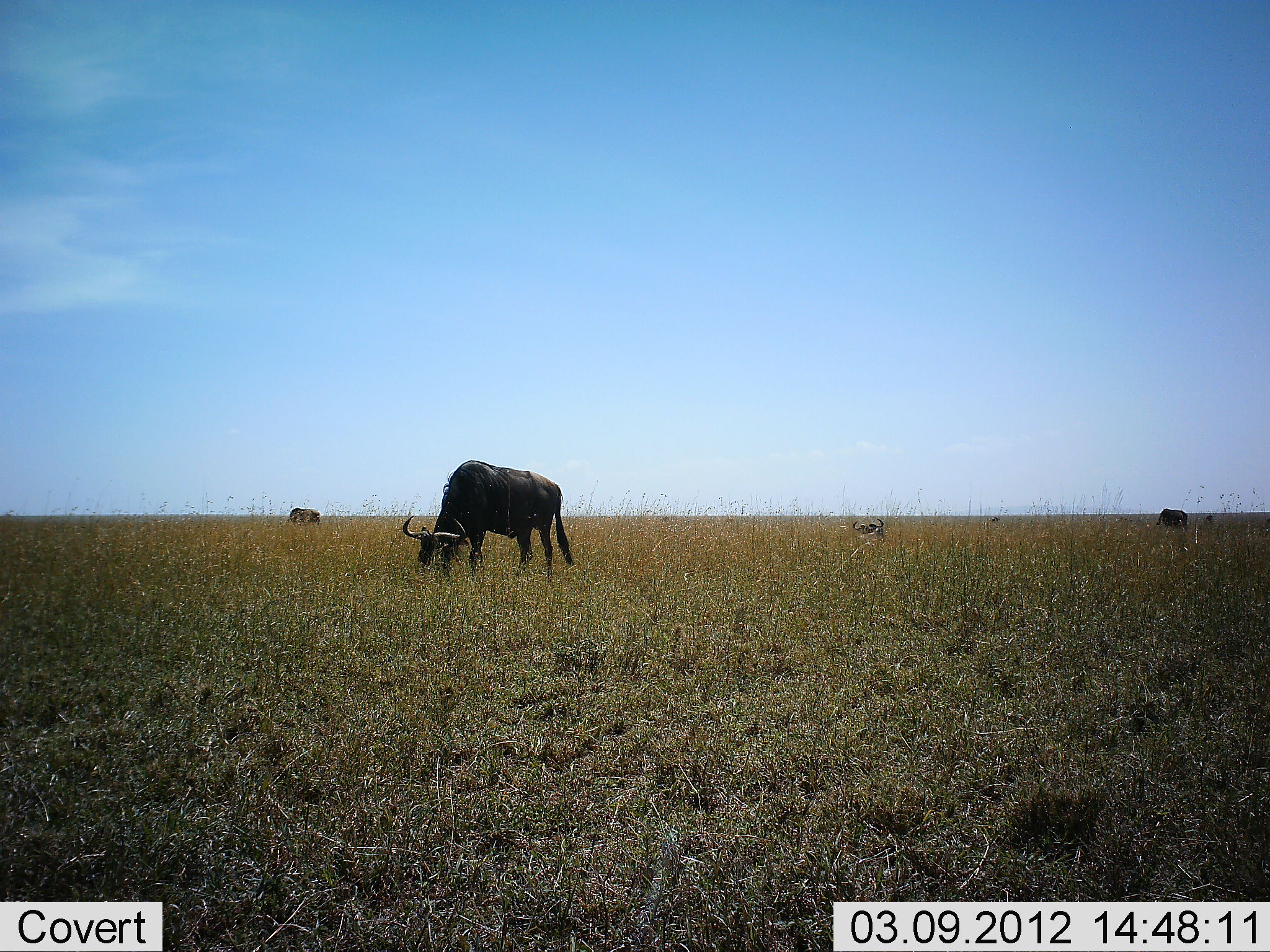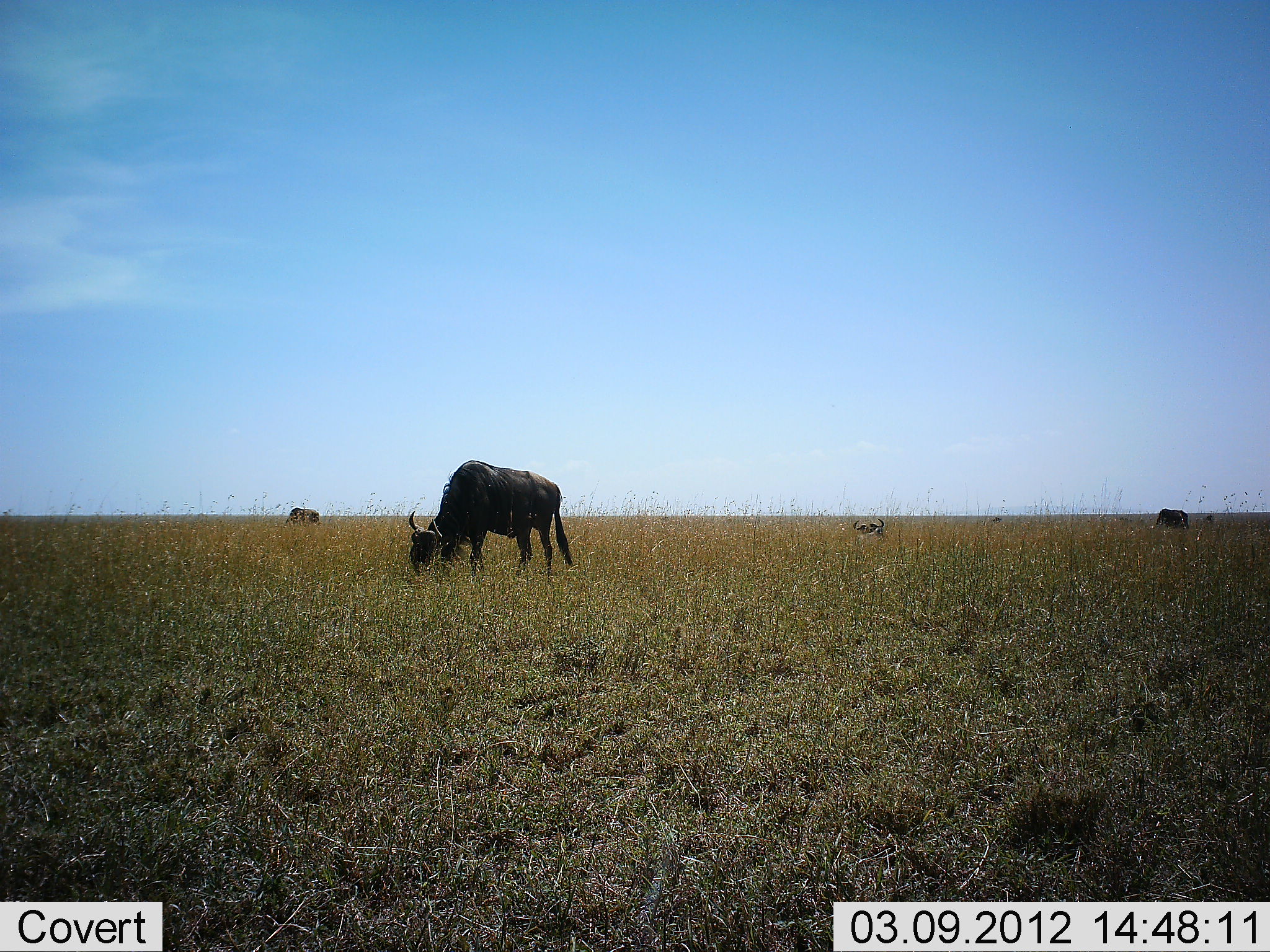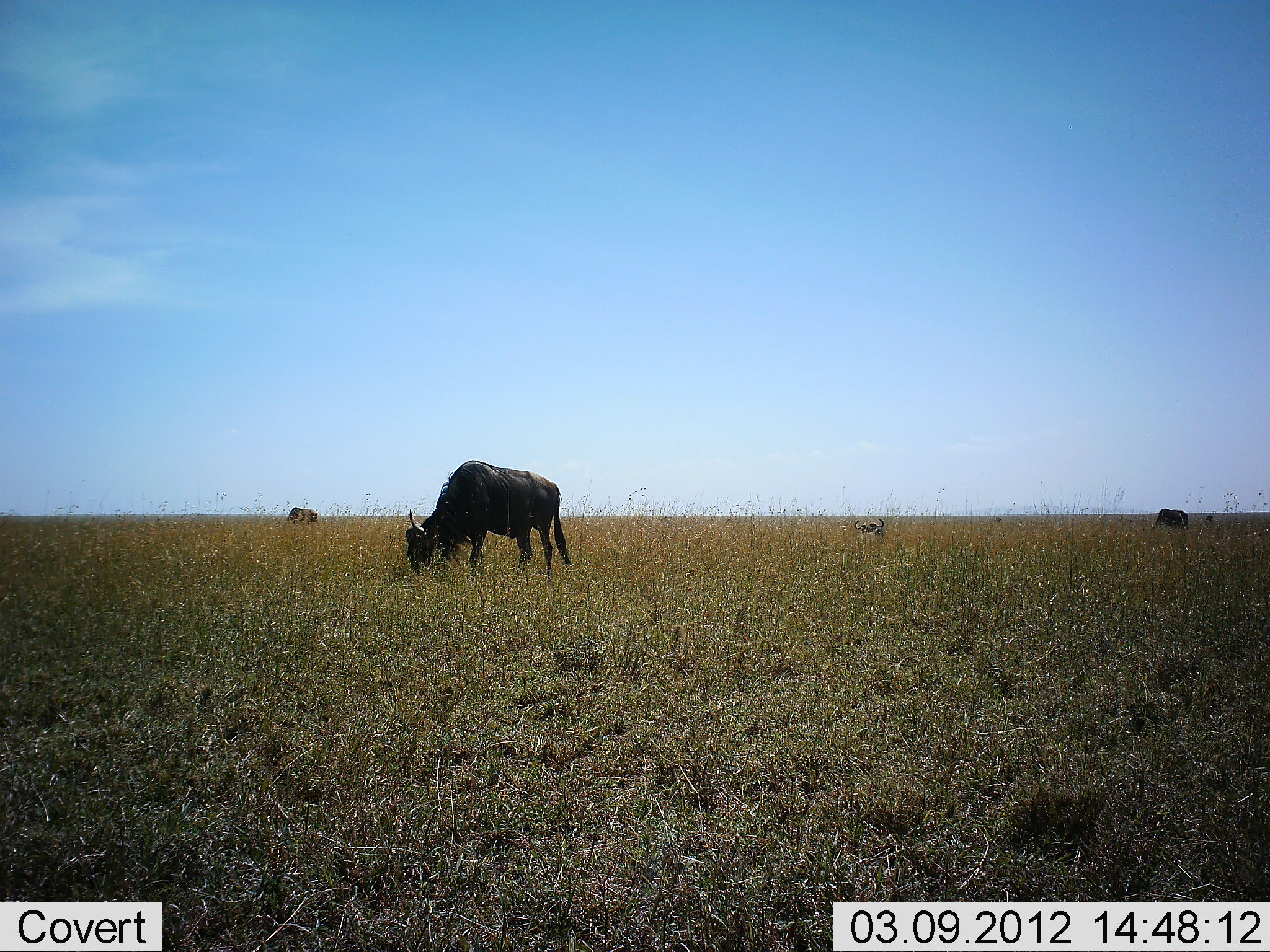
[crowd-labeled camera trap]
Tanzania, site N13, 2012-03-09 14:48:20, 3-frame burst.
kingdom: Animalia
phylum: Chordata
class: Mammalia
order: Artiodactyla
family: Bovidae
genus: Connochaetes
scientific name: Connochaetes taurinus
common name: blue wildebeest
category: wildebeest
Wildebeest (blue wildebeest) (Connochaetes taurinus), count 4. Behavior (volunteer vote fractions): standing 19%, resting 48%, moving 0%, interacting 0%. Young present (vote fraction): 4%. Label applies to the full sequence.